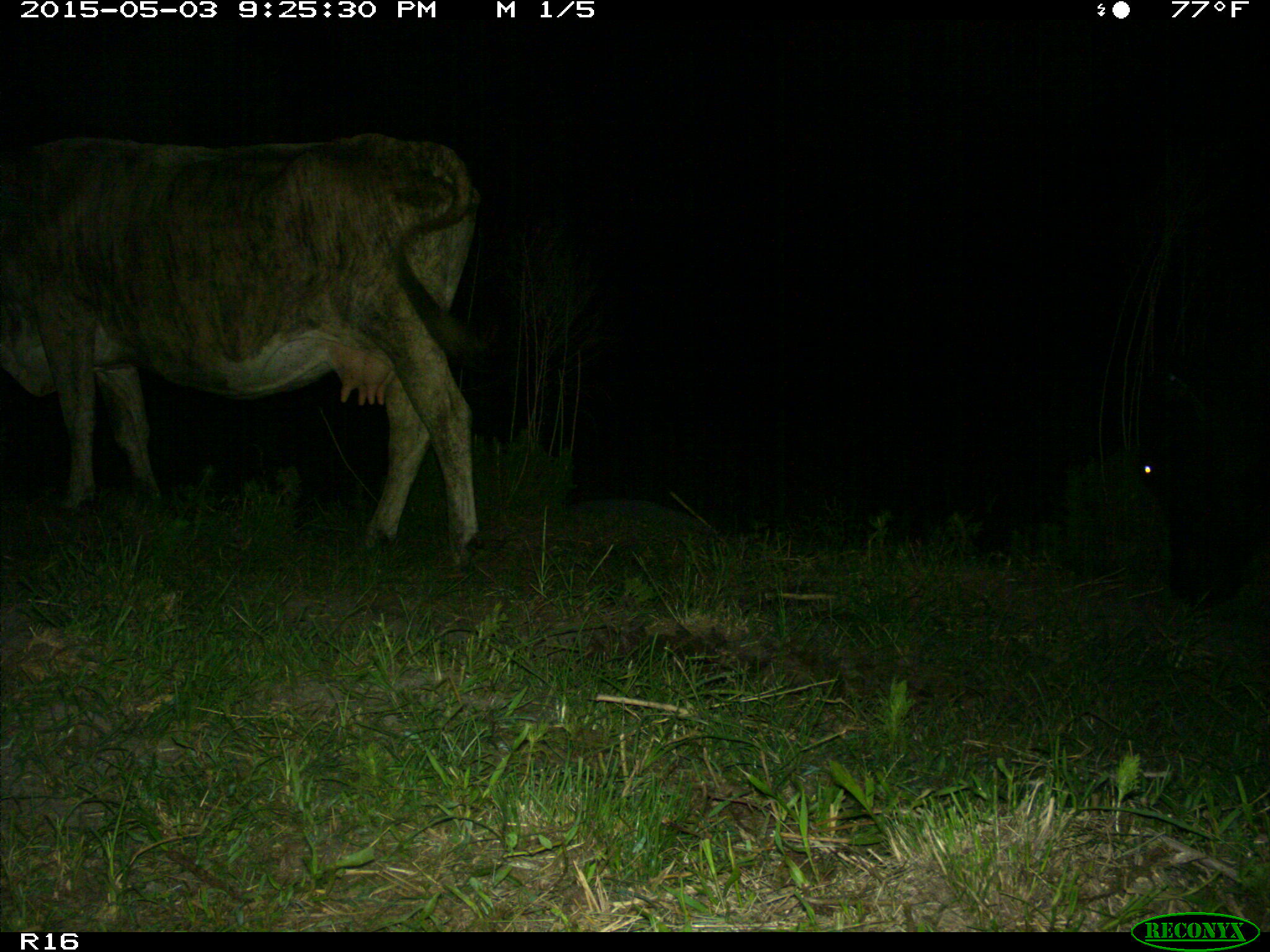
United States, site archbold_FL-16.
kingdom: Animalia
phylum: Chordata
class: Mammalia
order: Artiodactyla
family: Bovidae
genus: Bos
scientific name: Bos taurus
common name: domestic cow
Bos taurus (domestic cow).